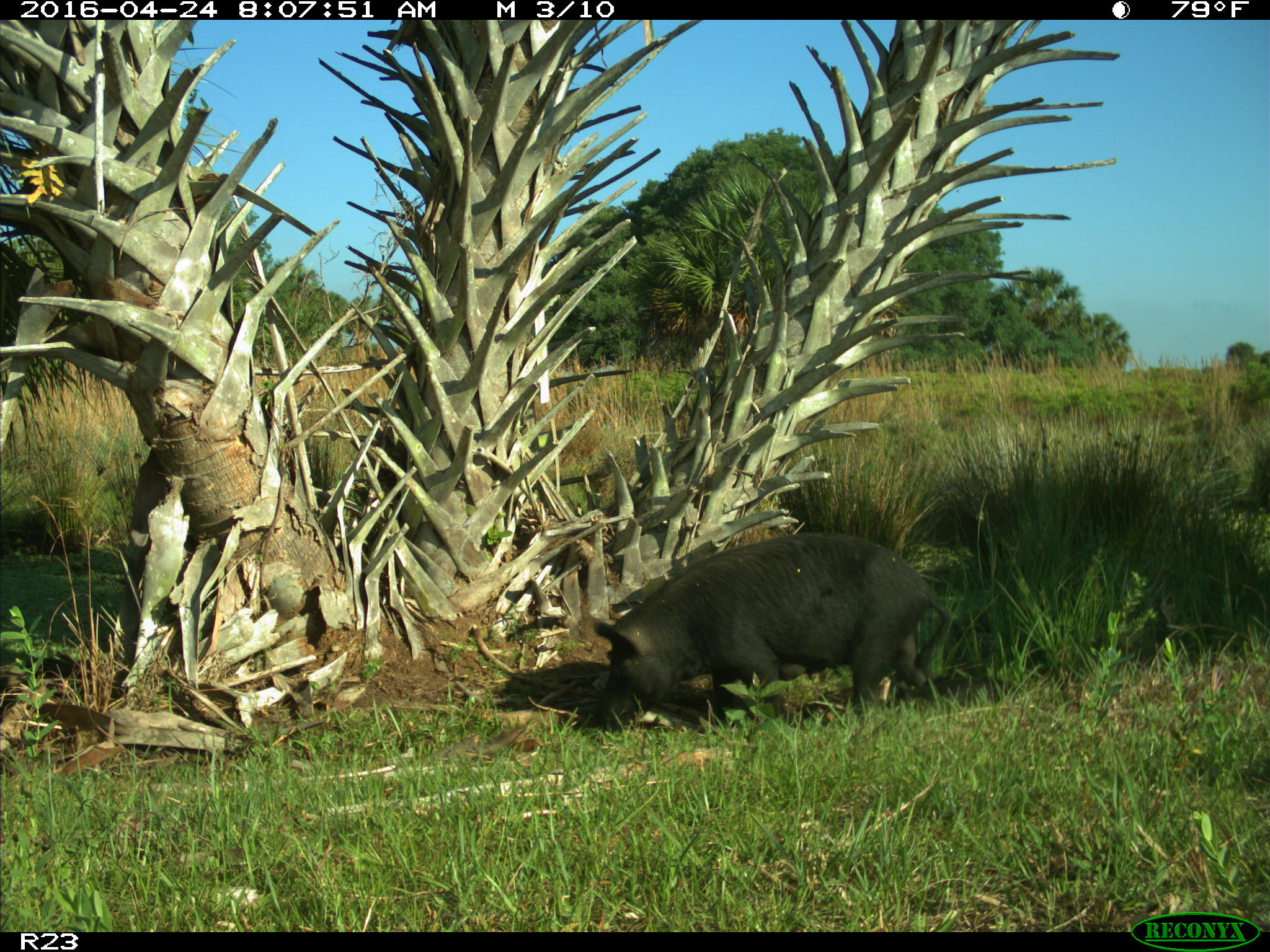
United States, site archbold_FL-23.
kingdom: Animalia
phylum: Chordata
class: Mammalia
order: Artiodactyla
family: Suidae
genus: Sus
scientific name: Sus scrofa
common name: wild boar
Sus scrofa (wild boar).